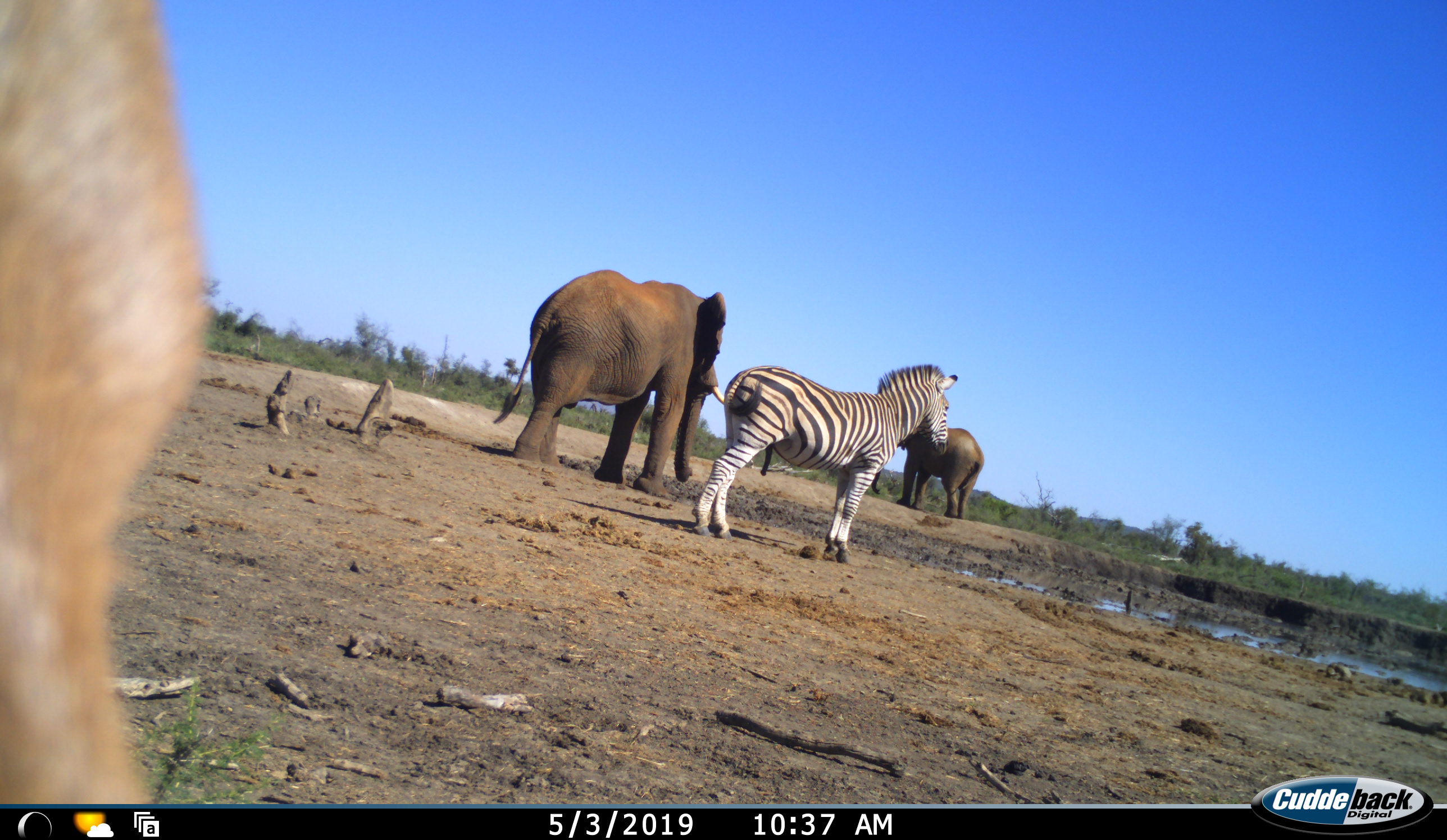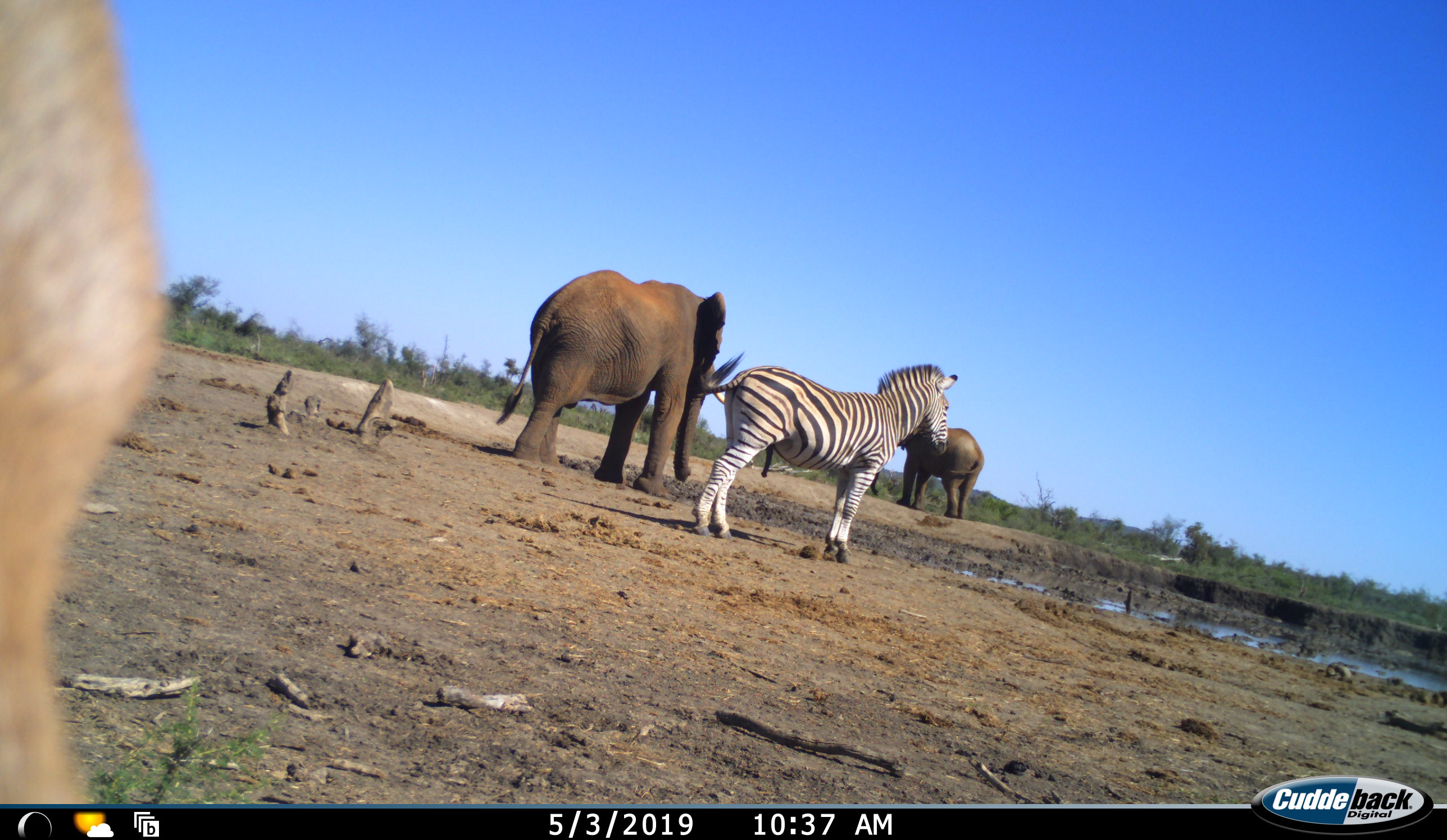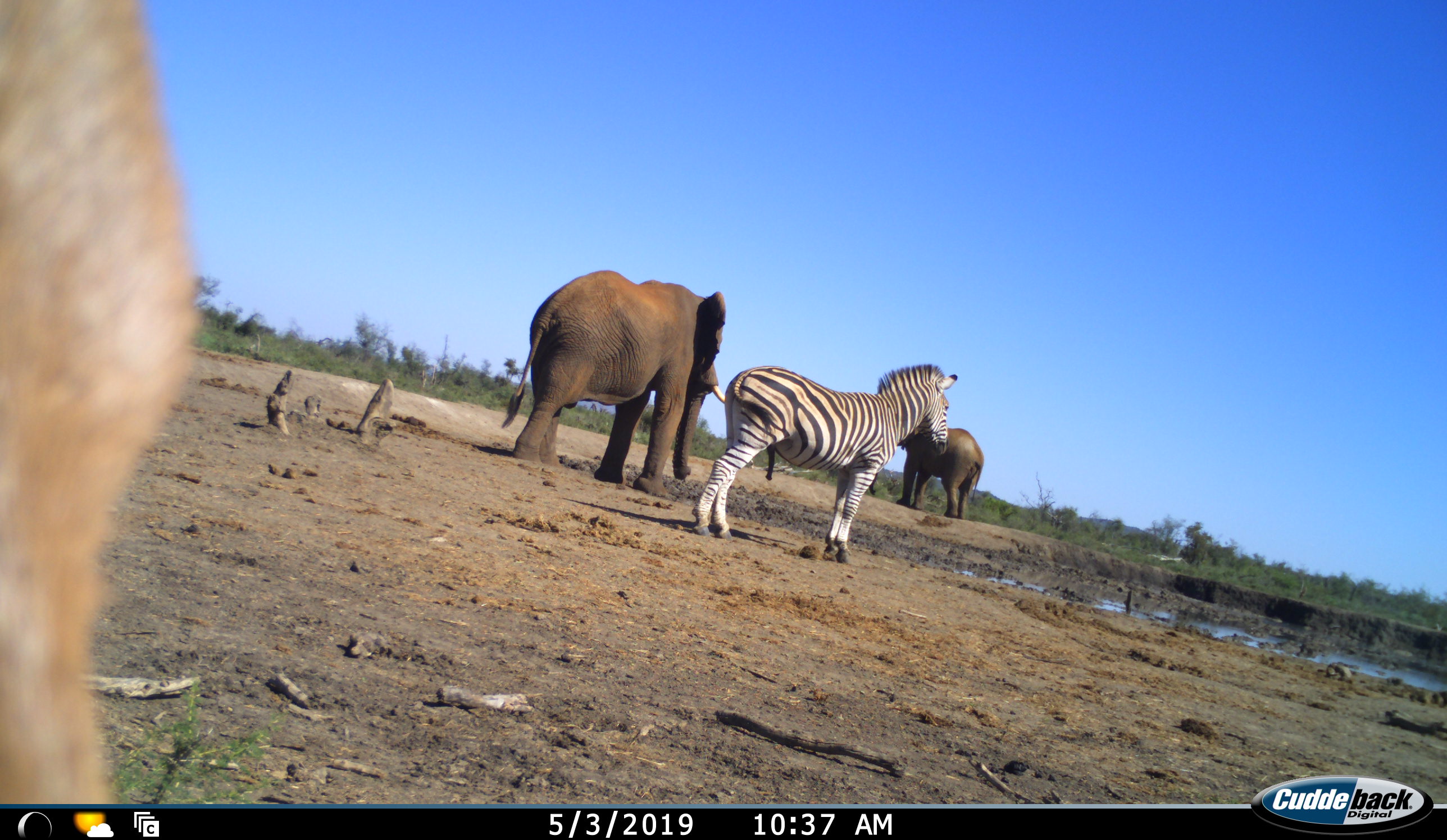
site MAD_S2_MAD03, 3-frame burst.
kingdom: Animalia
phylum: Chordata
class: Mammalia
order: Proboscidea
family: Elephantidae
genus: Loxodonta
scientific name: Loxodonta africana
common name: african bush elephant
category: elephant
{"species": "elephant (african bush elephant) (Loxodonta africana)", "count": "2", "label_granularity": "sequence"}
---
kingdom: Animalia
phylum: Chordata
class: Mammalia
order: Perissodactyla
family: Equidae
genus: Equus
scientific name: Equus quagga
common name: plains zebra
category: zebraplains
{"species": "zebraplains (plains zebra) (Equus quagga)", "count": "1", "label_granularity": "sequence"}